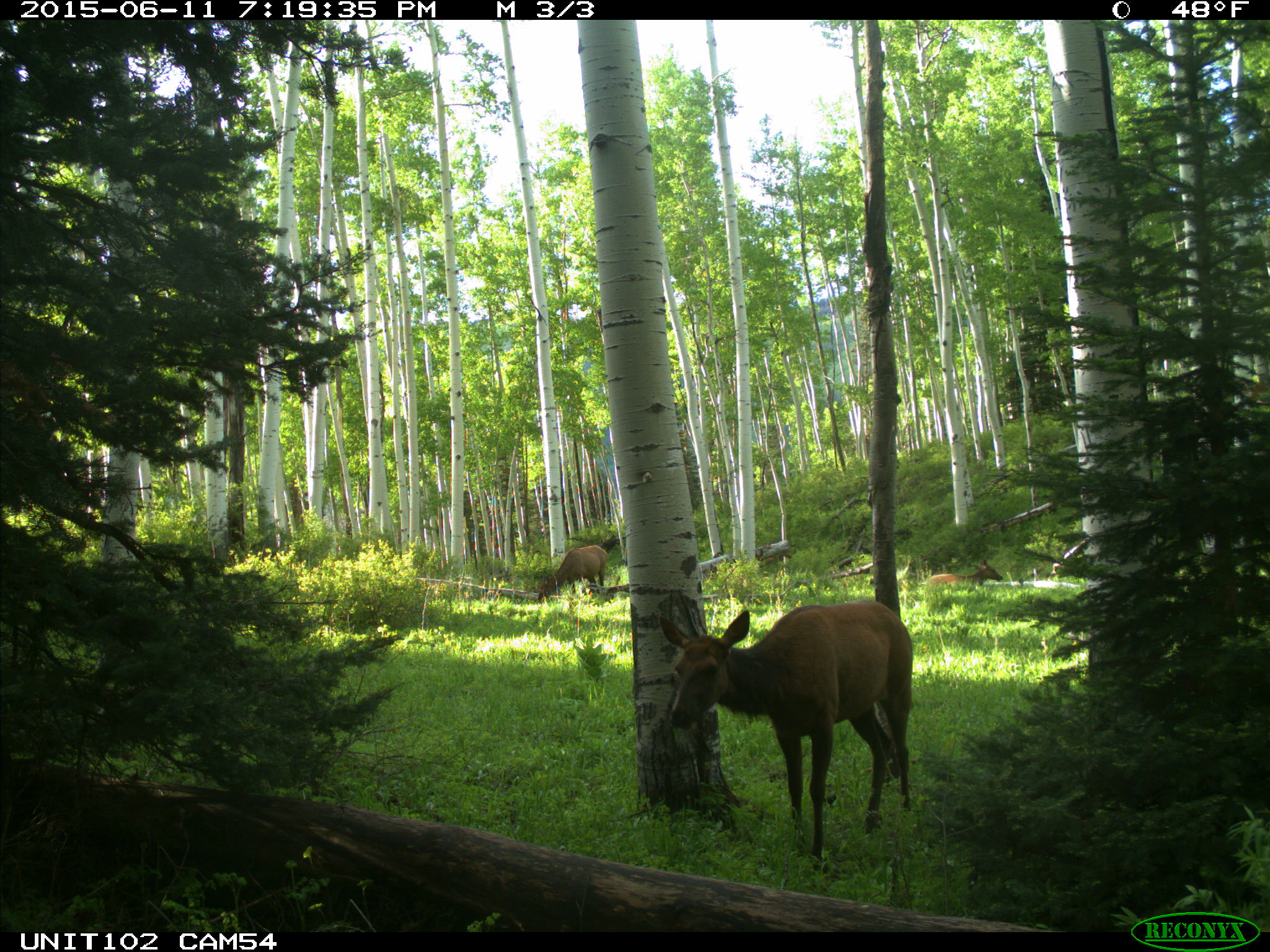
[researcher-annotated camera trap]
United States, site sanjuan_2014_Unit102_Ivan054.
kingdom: Animalia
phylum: Chordata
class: Mammalia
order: Artiodactyla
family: Cervidae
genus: Cervus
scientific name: Cervus elaphus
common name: red deer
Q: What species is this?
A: Cervus elaphus (red deer).